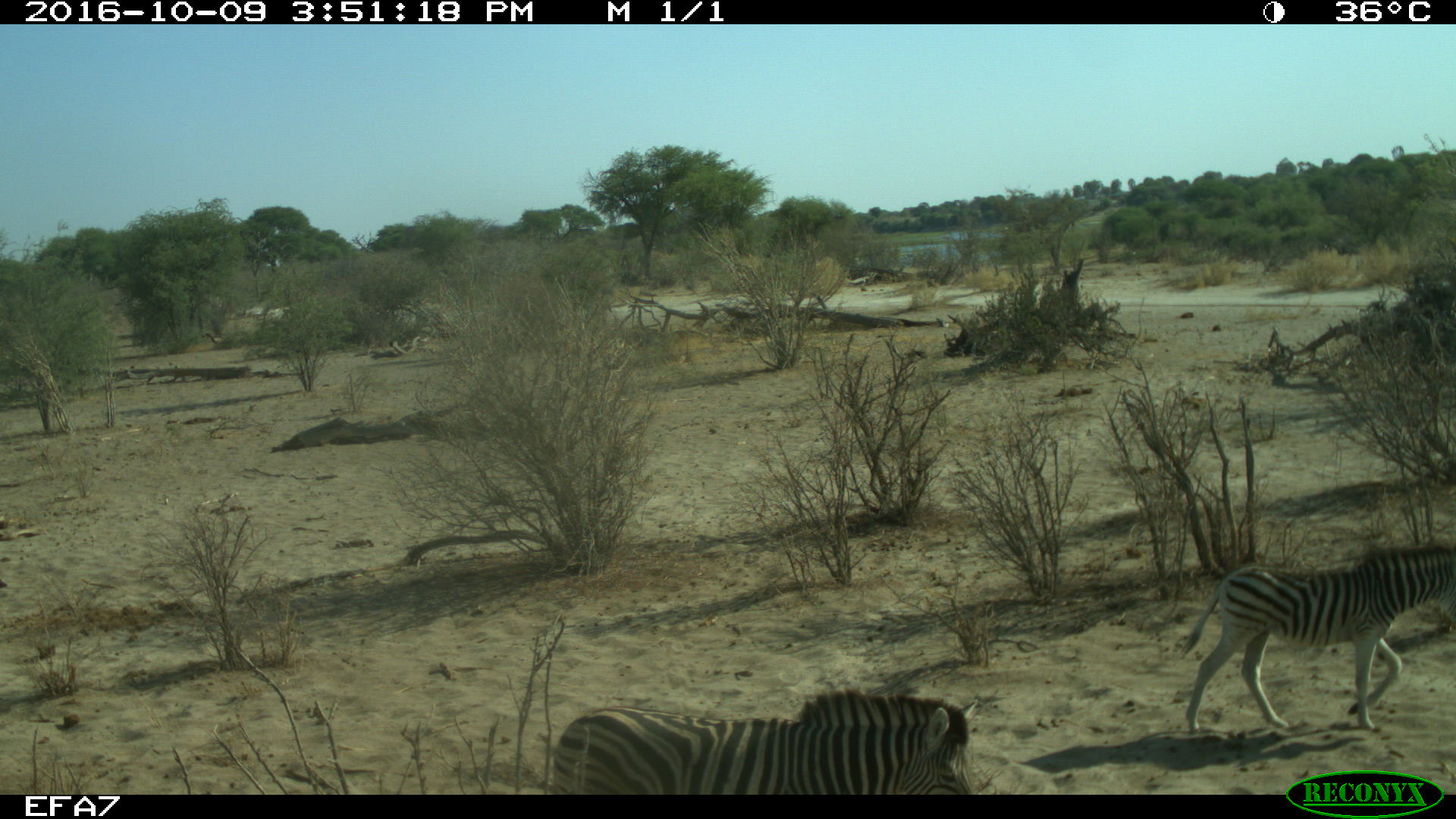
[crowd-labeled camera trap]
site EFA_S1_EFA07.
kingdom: Animalia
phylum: Chordata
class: Mammalia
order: Perissodactyla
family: Equidae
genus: Equus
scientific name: Equus quagga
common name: plains zebra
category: zebraplains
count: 2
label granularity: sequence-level